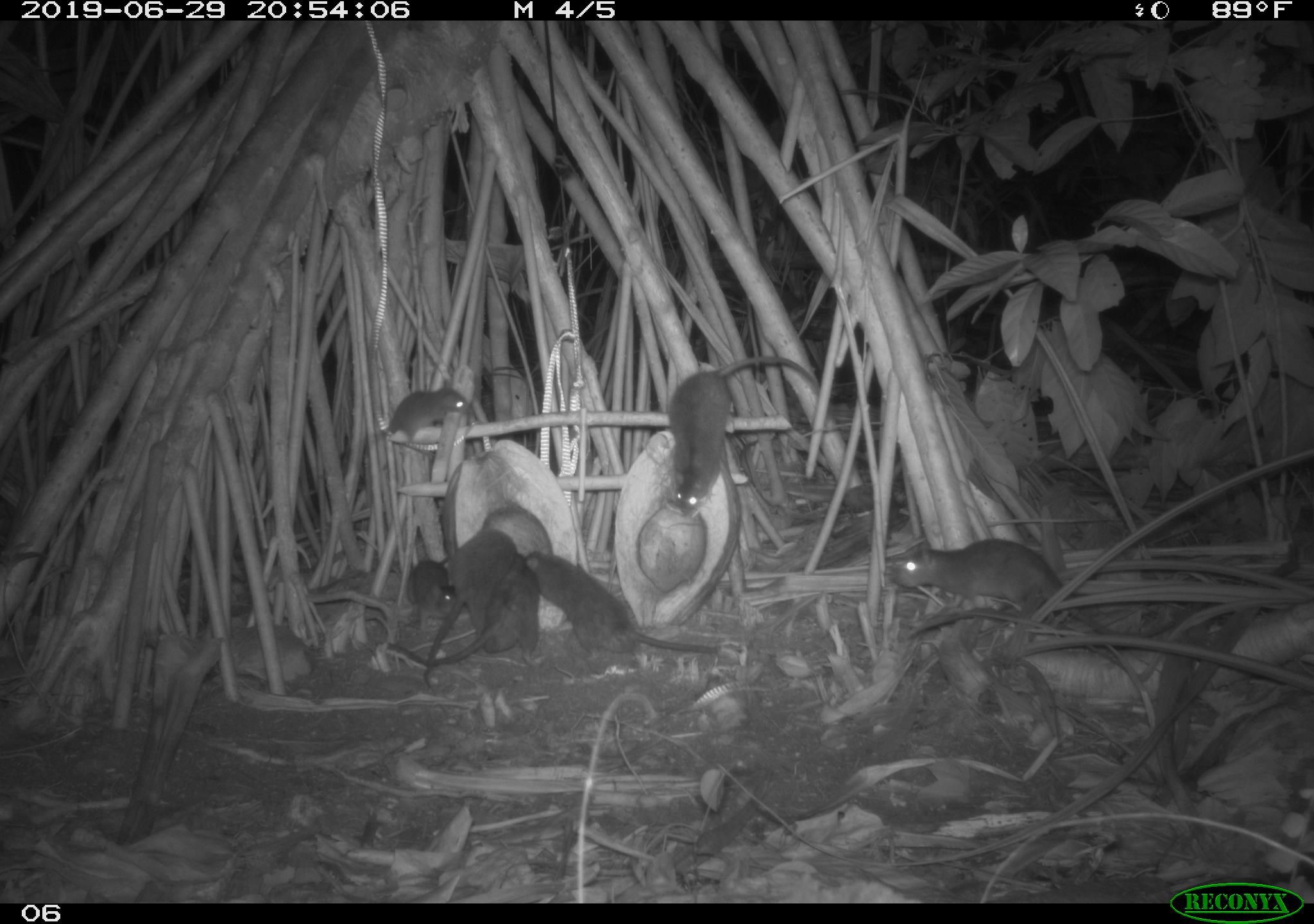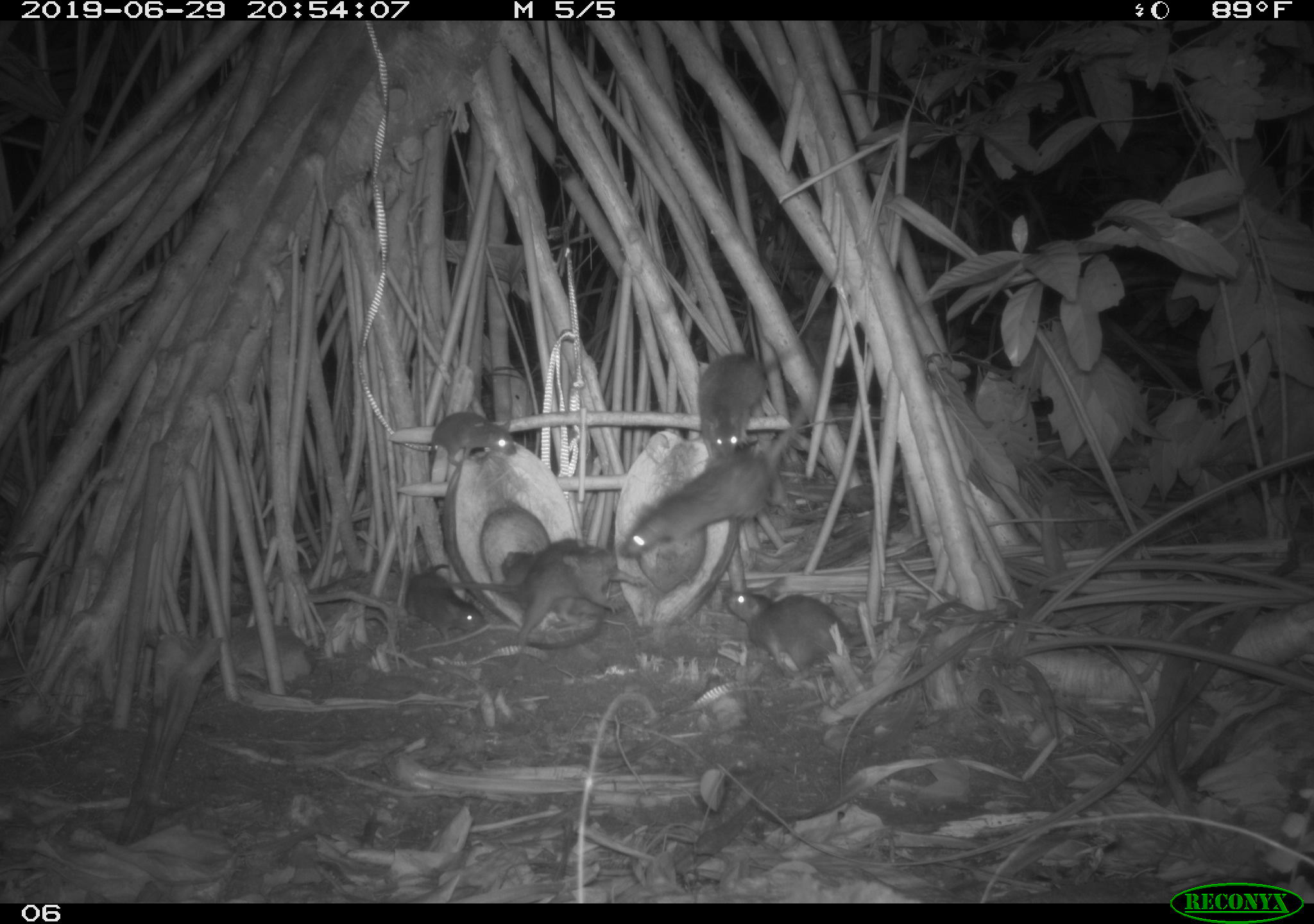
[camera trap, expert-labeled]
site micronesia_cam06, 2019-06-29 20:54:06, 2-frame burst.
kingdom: Animalia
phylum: Chordata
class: Mammalia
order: Rodentia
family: Muridae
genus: Rattus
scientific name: Rattus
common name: rat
Rat (Rattus).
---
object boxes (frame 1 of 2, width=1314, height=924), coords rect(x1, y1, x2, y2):
rat: rect(884, 537, 1181, 645); rect(665, 353, 823, 520); rect(521, 545, 717, 660); rect(382, 546, 532, 670); rect(416, 523, 520, 687); rect(337, 381, 470, 459); rect(398, 554, 457, 628)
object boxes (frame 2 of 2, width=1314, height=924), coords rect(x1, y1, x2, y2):
rat: rect(616, 371, 821, 567); rect(450, 530, 654, 655); rect(724, 583, 959, 682); rect(500, 545, 606, 651); rect(697, 349, 775, 465); rect(402, 554, 489, 649); rect(428, 407, 523, 472)